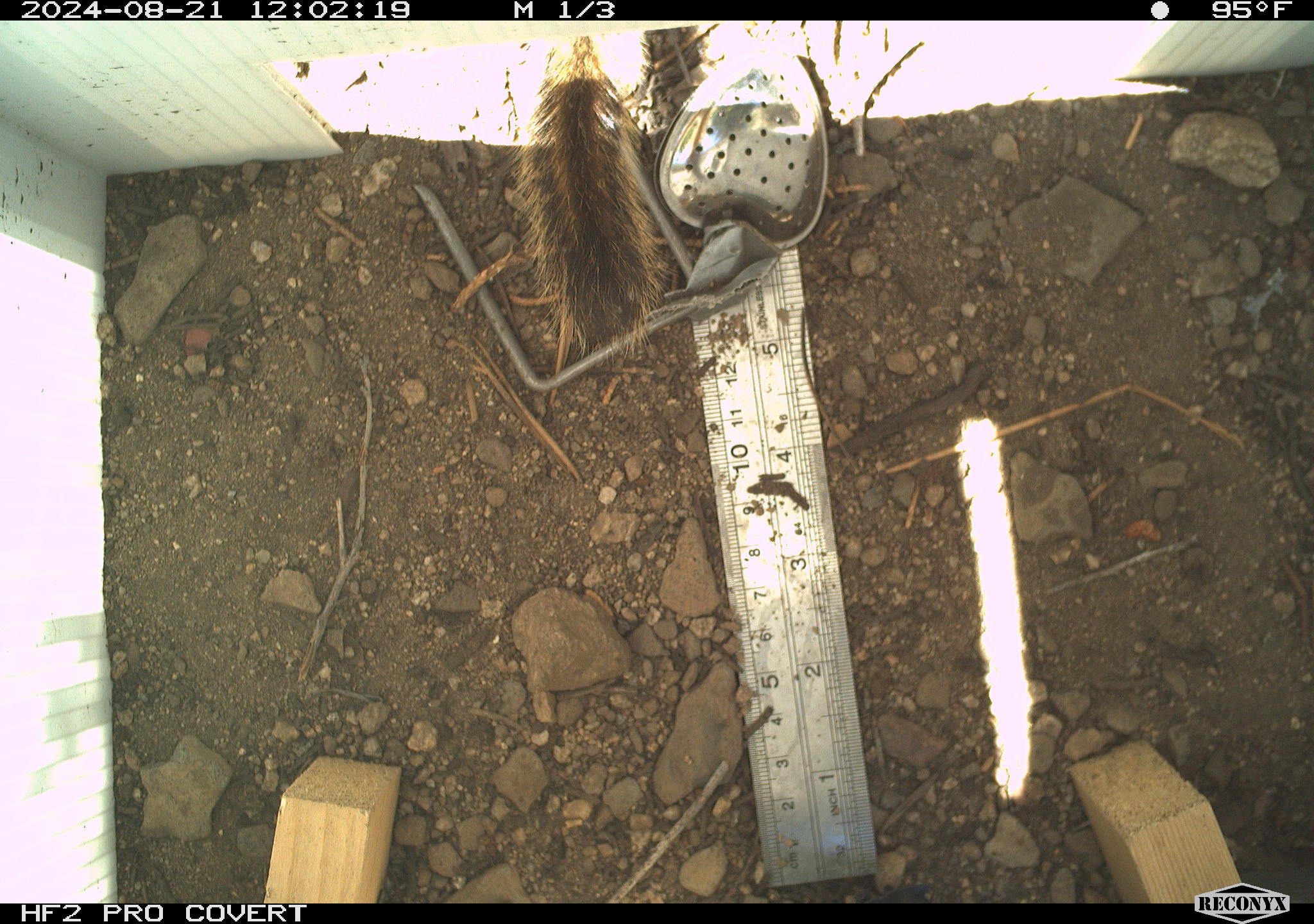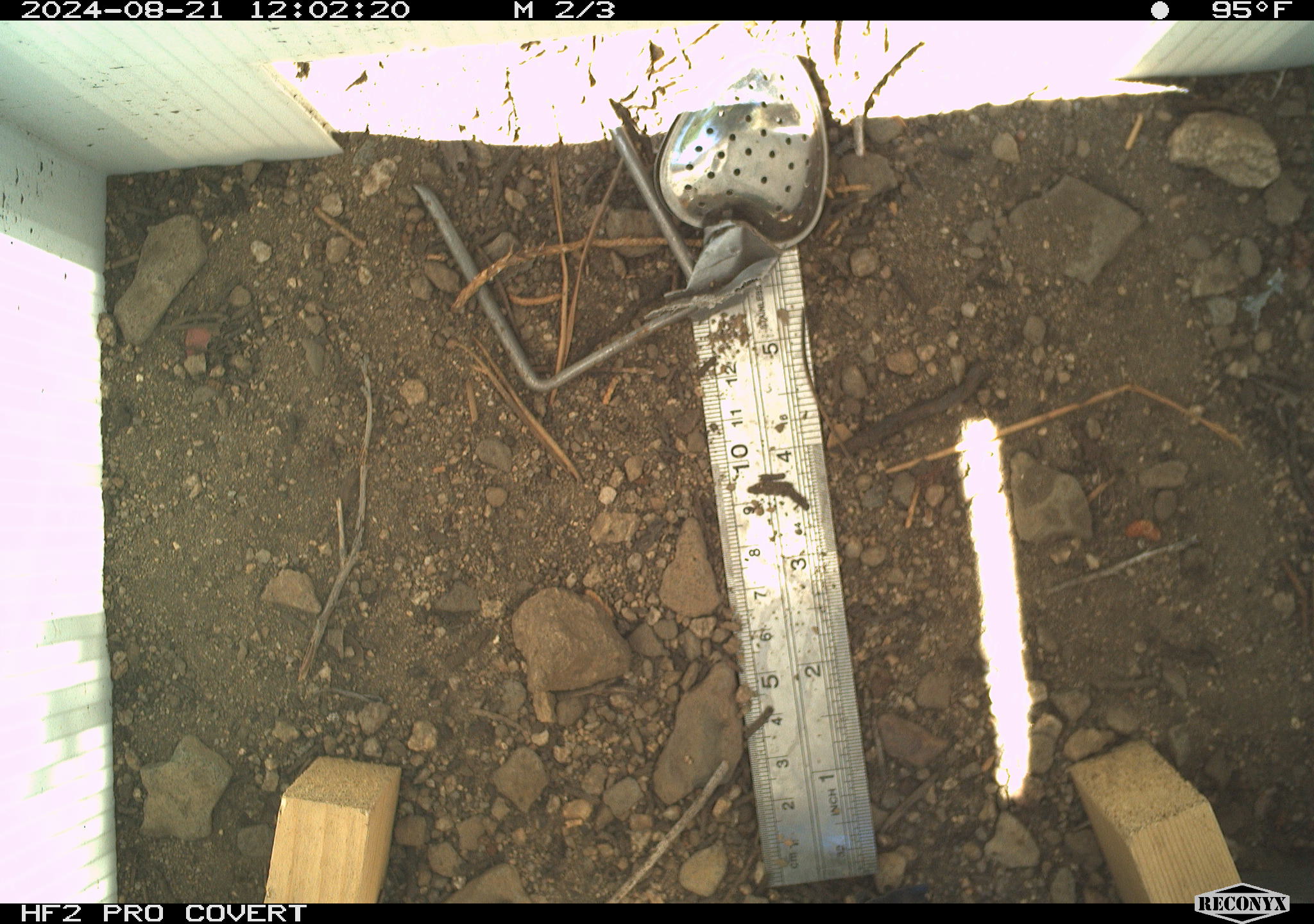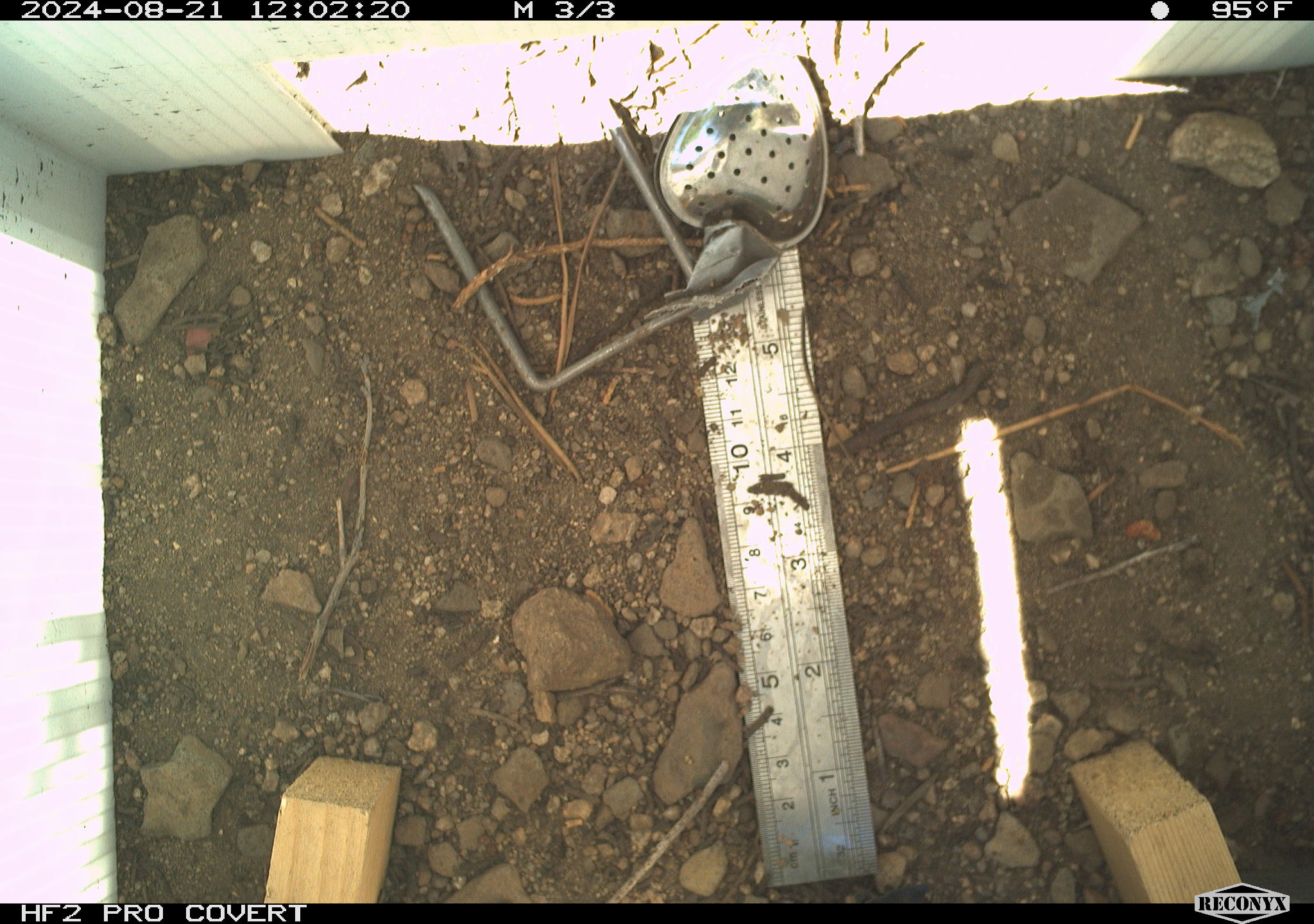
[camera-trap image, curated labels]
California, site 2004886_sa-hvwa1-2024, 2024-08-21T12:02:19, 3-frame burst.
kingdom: Animalia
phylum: Chordata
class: Mammalia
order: Rodentia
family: Sciuridae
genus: Neotamias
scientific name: Neotamias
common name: western chipmunks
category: neotamias species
Neotamias species (western chipmunks) (Neotamias).